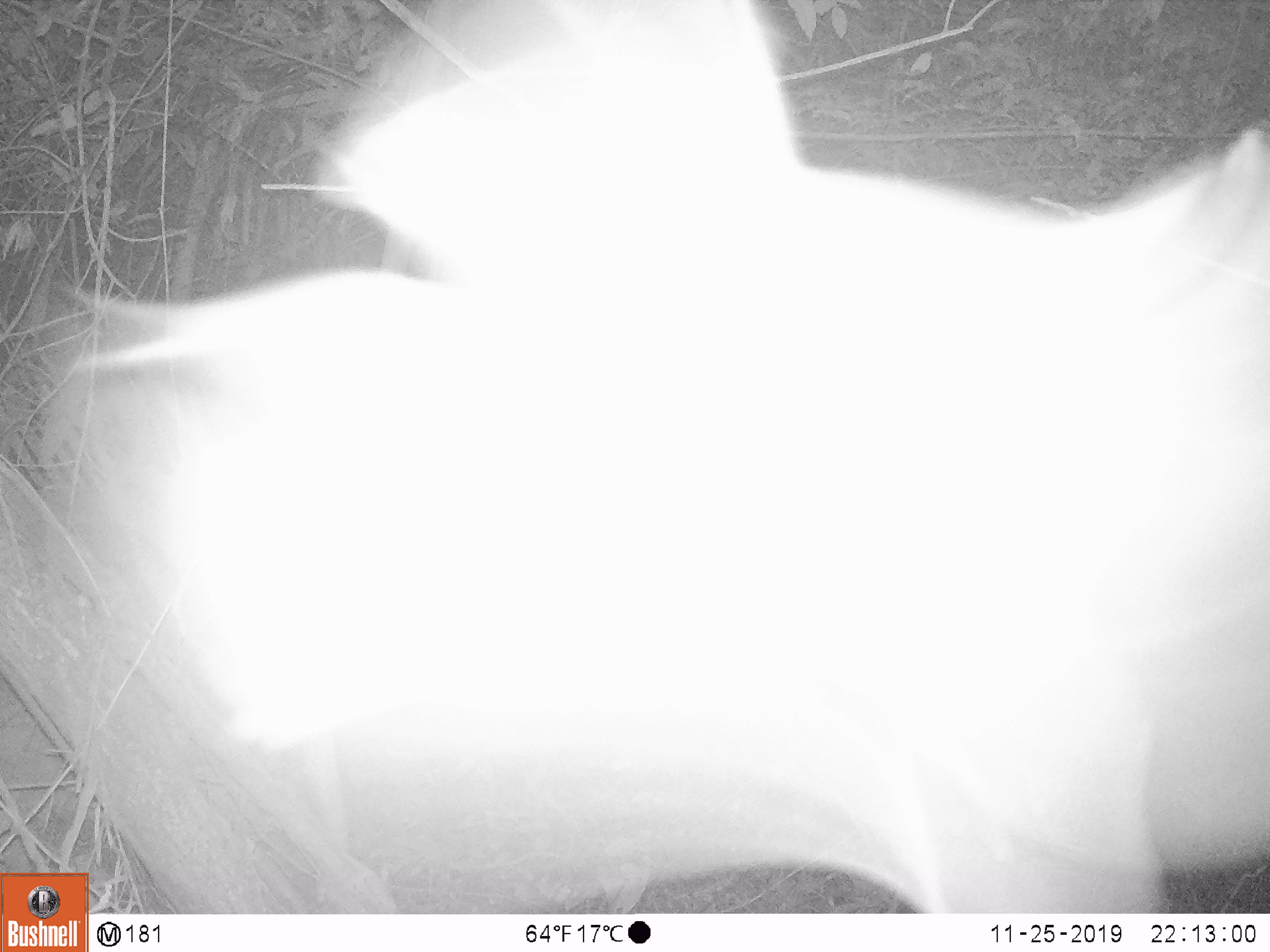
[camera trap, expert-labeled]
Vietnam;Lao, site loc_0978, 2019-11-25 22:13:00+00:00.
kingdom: Animalia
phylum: Chordata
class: Mammalia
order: Chiroptera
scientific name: Chiroptera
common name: bat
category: unidentified bat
Unidentified bat (bat) (Chiroptera). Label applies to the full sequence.